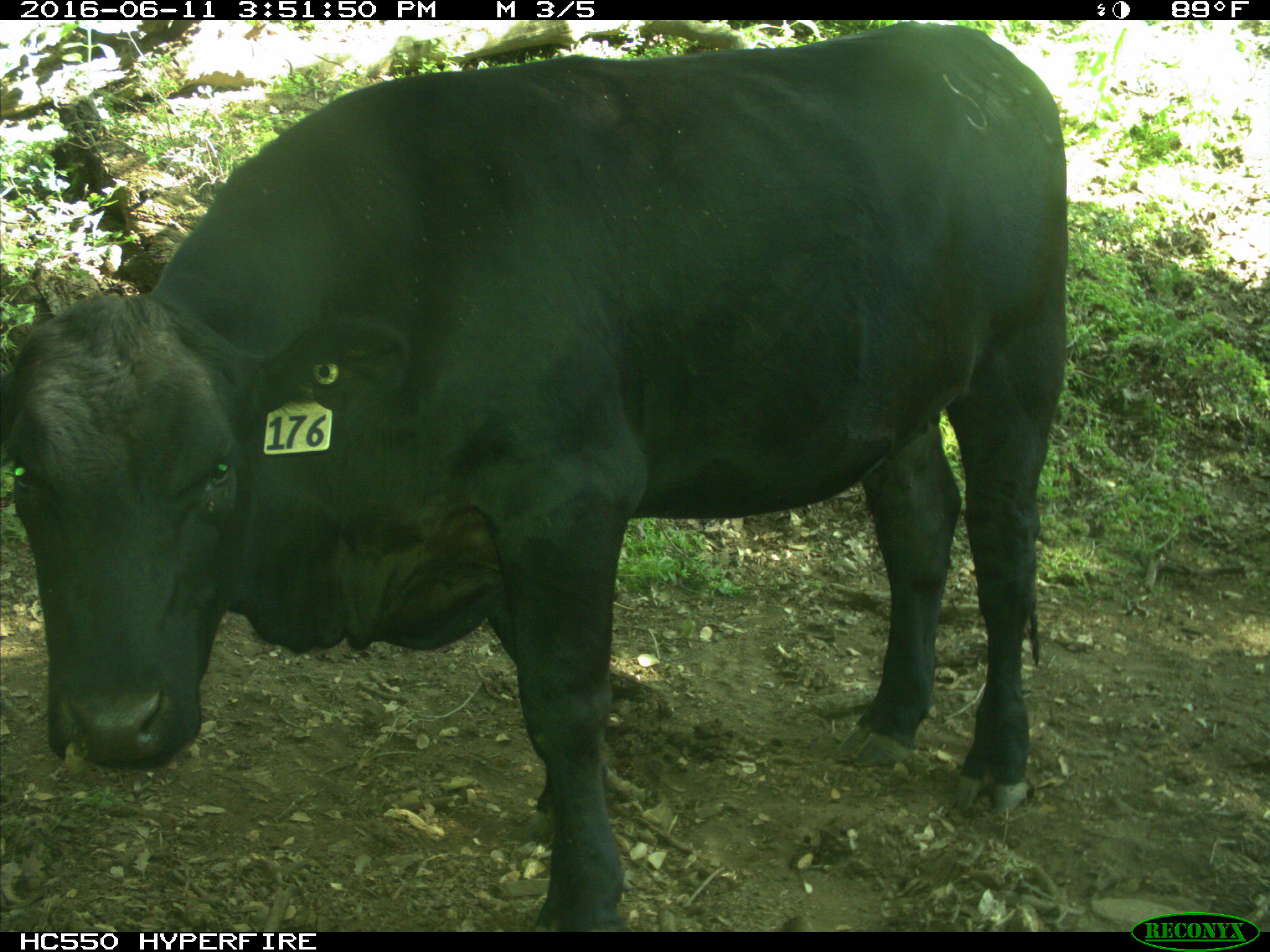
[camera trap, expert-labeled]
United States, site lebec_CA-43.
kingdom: Animalia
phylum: Chordata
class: Mammalia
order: Artiodactyla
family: Bovidae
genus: Bos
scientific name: Bos taurus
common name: domestic cow